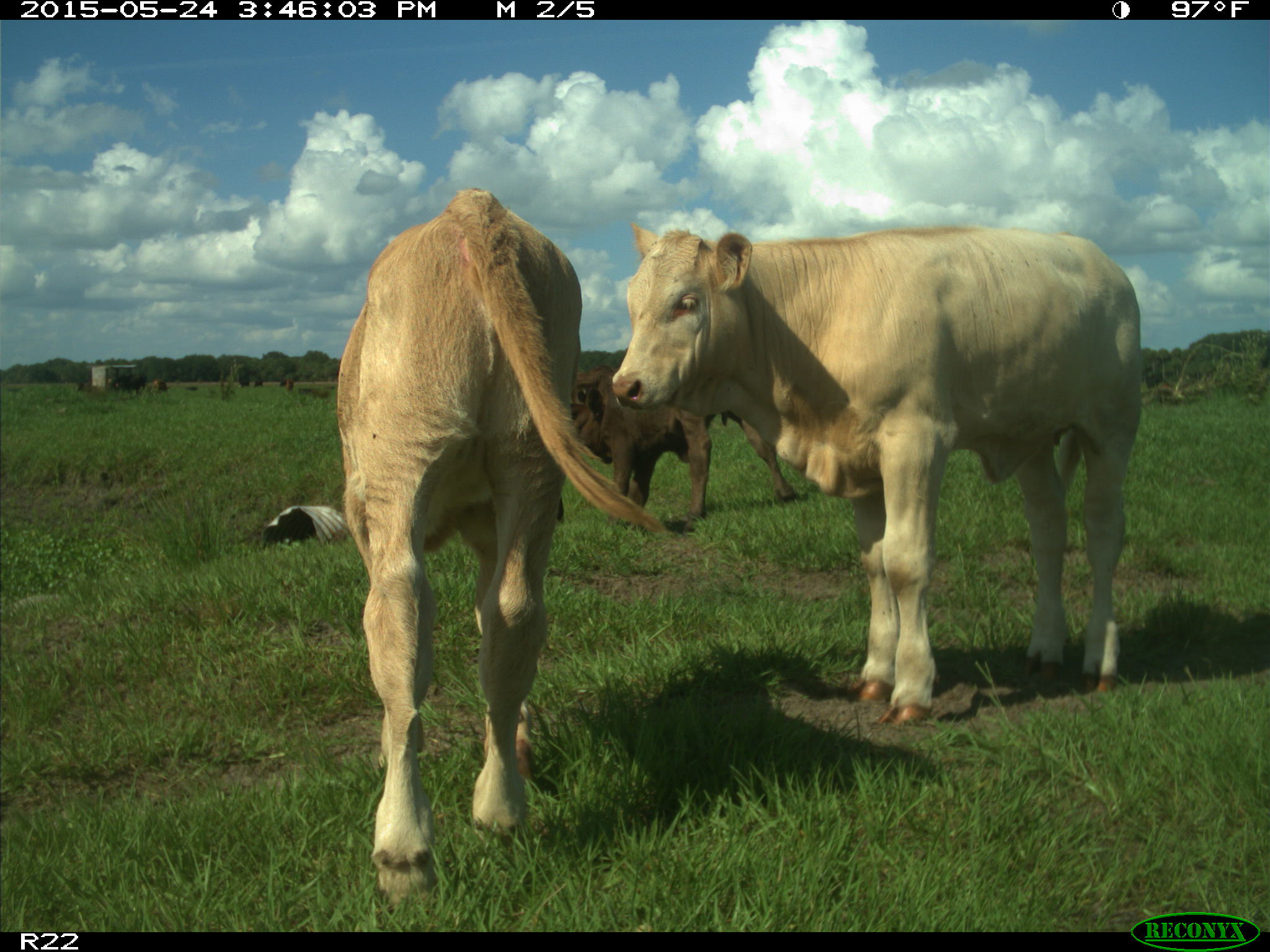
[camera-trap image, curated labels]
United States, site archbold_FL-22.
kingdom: Animalia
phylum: Chordata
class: Mammalia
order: Artiodactyla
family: Bovidae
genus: Bos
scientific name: Bos taurus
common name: domestic cow